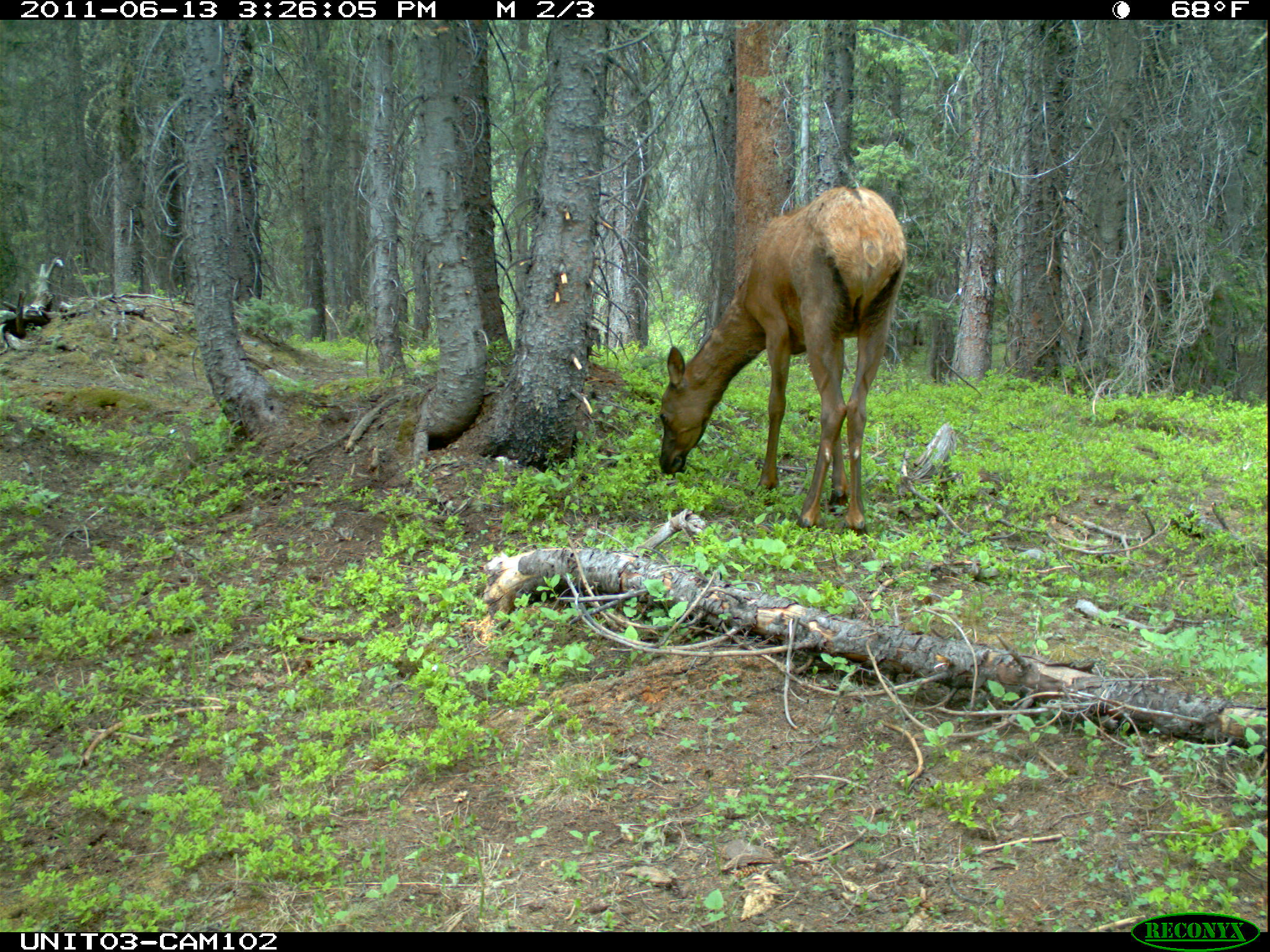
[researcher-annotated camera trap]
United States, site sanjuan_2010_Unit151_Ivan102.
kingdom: Animalia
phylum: Chordata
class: Mammalia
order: Artiodactyla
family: Cervidae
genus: Cervus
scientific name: Cervus elaphus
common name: red deer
Cervus elaphus (red deer).